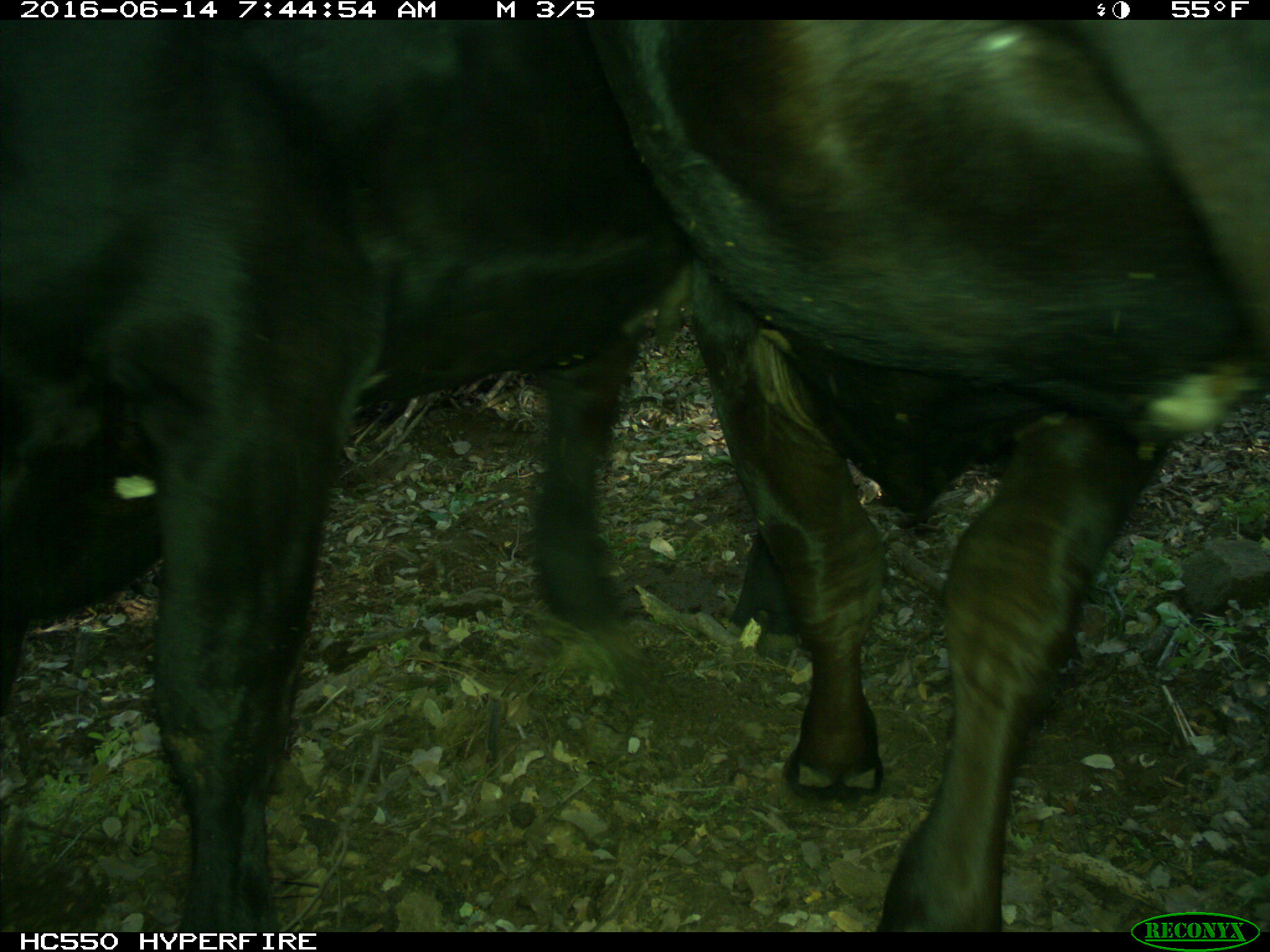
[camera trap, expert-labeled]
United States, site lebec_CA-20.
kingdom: Animalia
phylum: Chordata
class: Mammalia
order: Artiodactyla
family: Bovidae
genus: Bos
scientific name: Bos taurus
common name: domestic cow